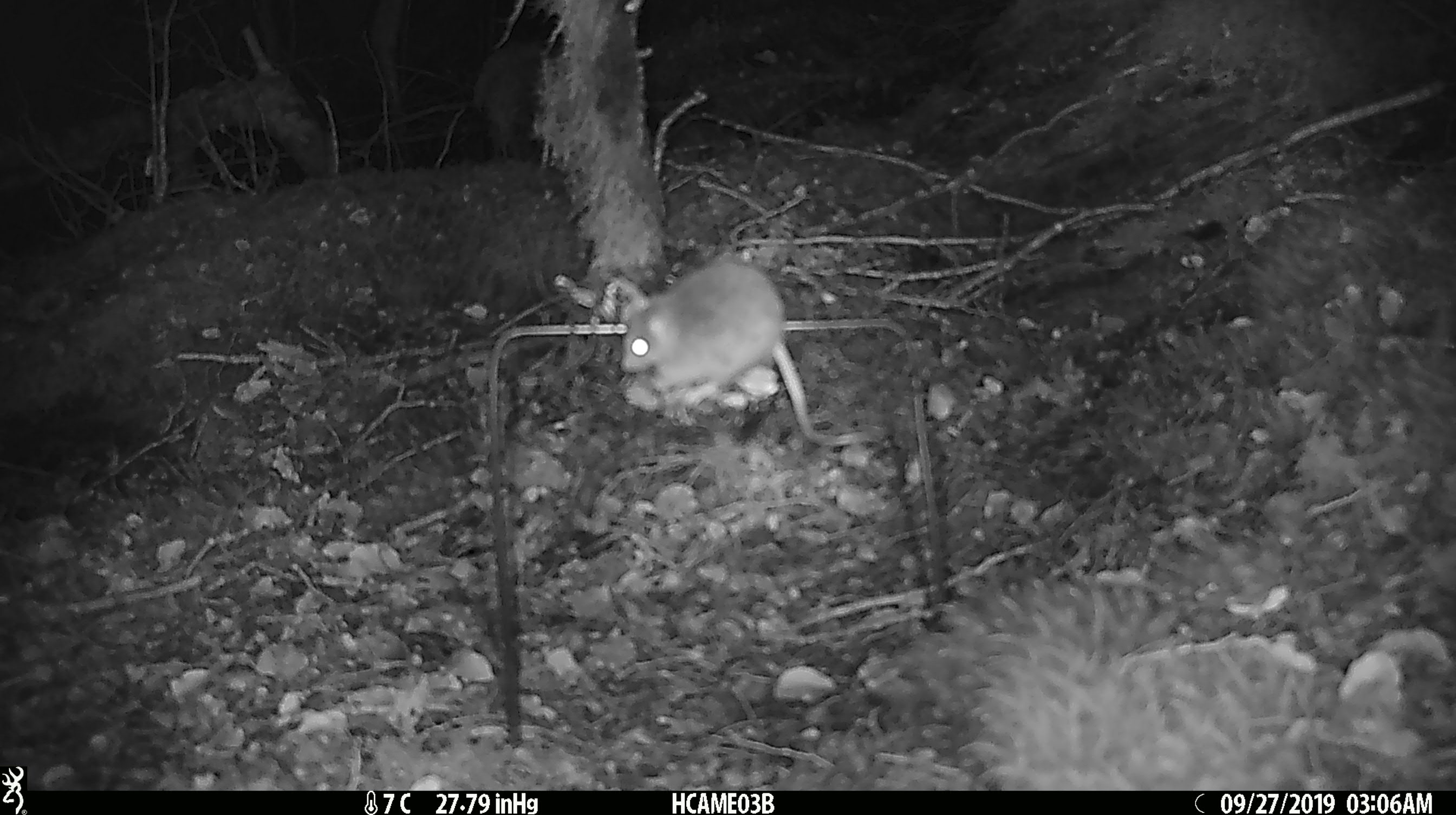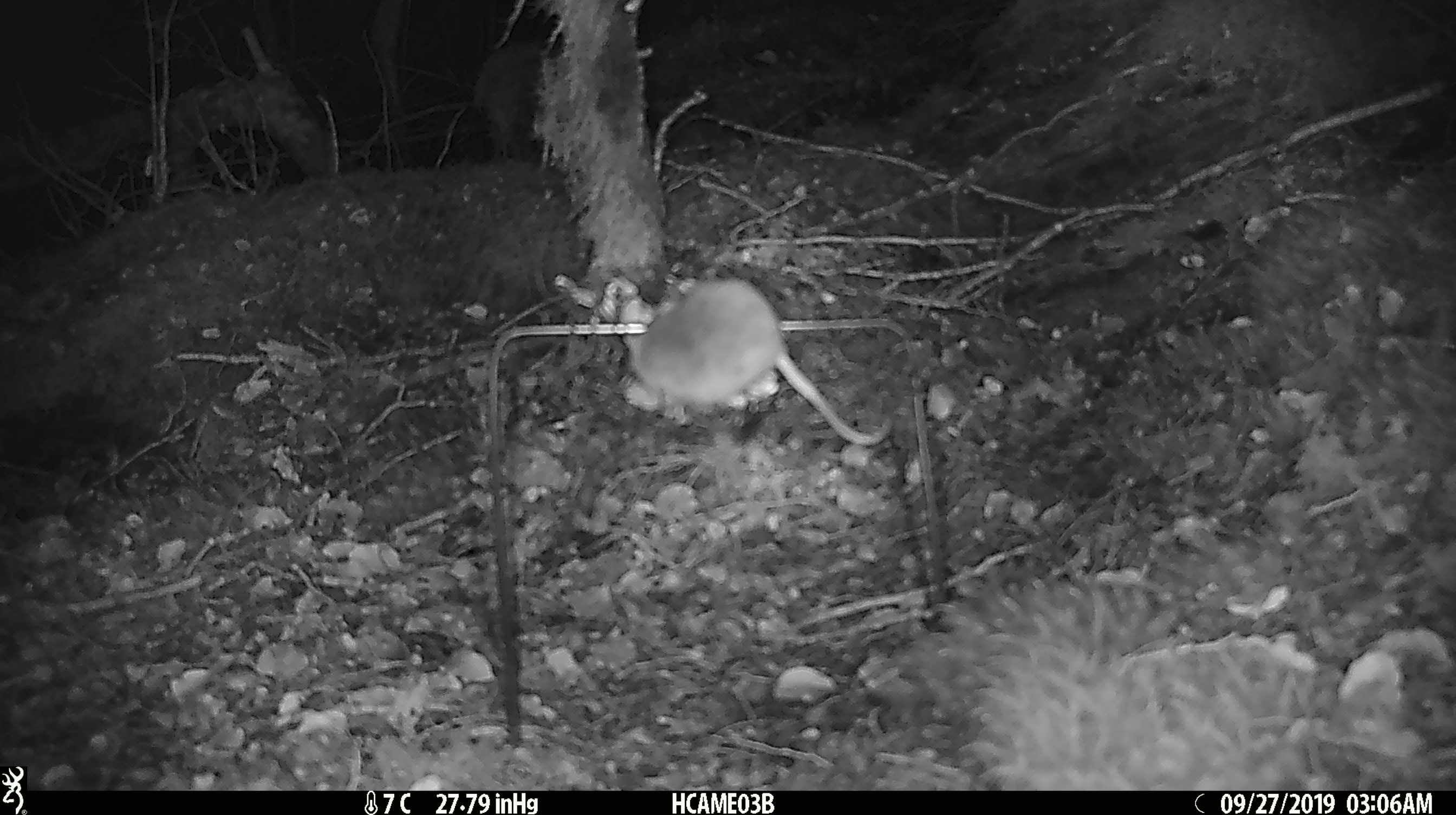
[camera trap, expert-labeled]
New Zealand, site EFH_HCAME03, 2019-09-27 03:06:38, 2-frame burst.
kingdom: Animalia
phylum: Chordata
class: Mammalia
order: Rodentia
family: Muridae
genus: Mus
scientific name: Mus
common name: mouse